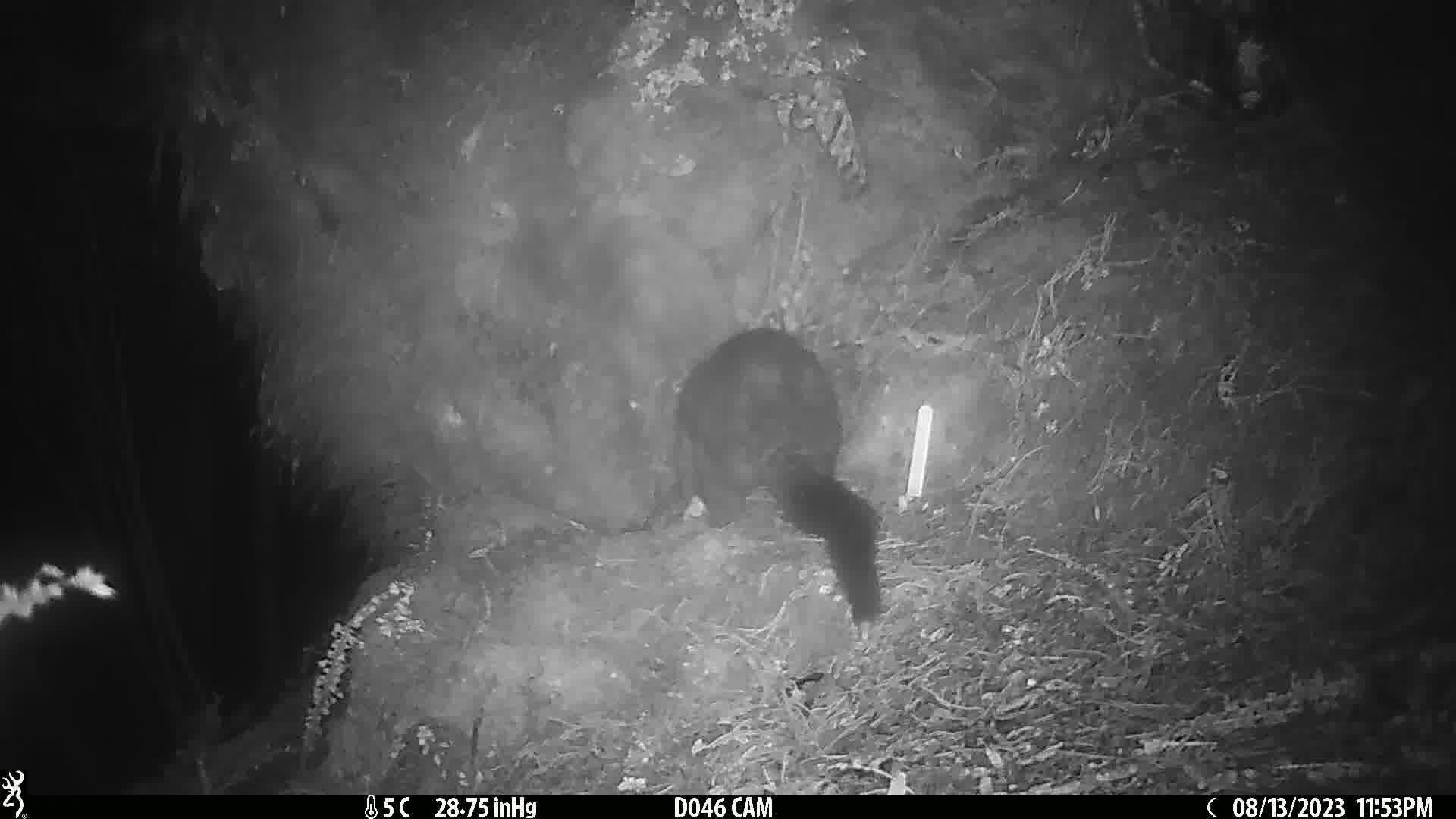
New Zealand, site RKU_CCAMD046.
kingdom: Animalia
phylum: Chordata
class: Mammalia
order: Diprotodontia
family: Phalangeridae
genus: Trichosurus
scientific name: Trichosurus vulpecula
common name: common brushtail possum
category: possum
Possum (common brushtail possum) (Trichosurus vulpecula).